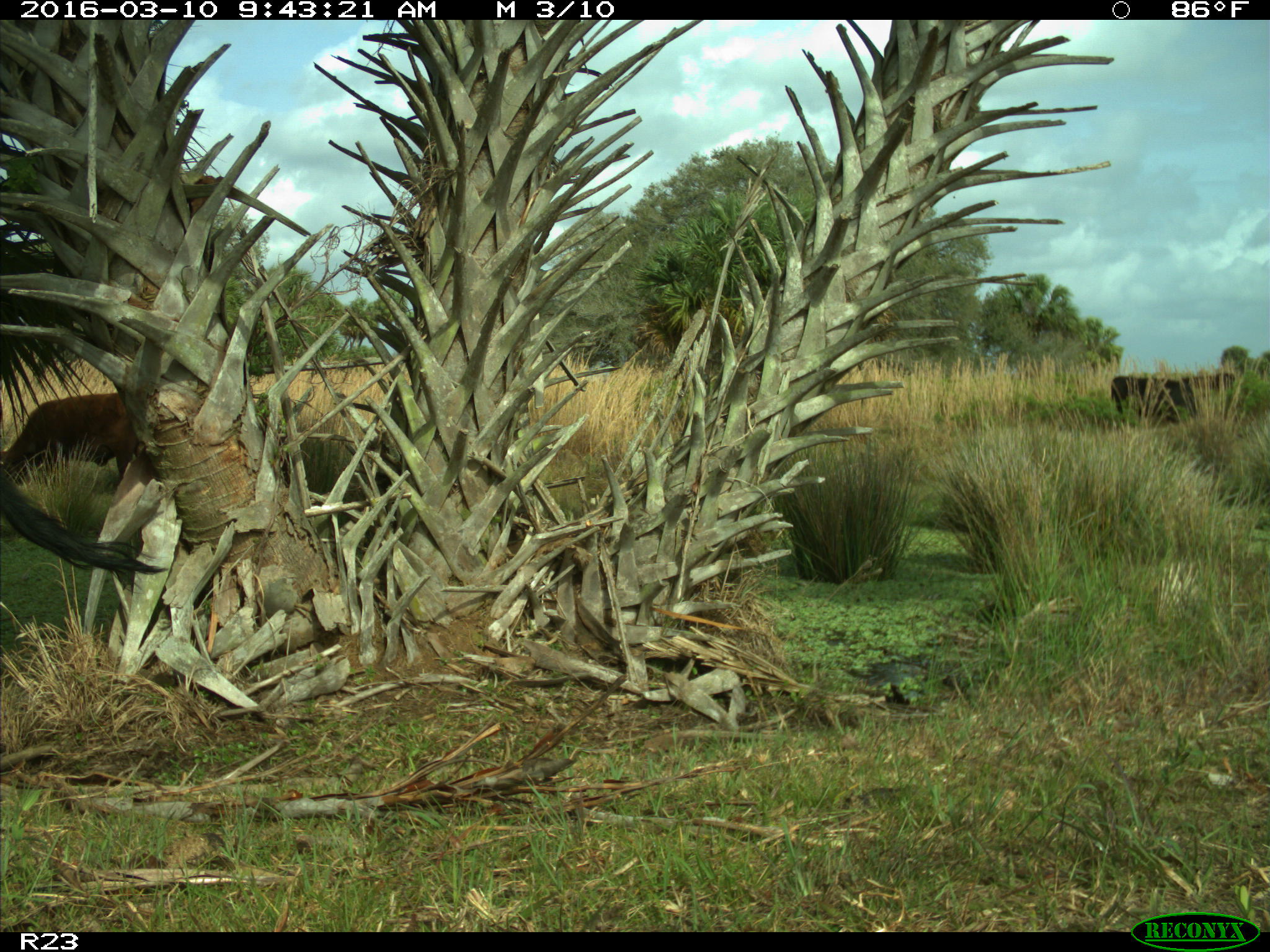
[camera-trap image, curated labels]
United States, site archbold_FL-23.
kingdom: Animalia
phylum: Chordata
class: Mammalia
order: Artiodactyla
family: Bovidae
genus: Bos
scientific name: Bos taurus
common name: domestic cow